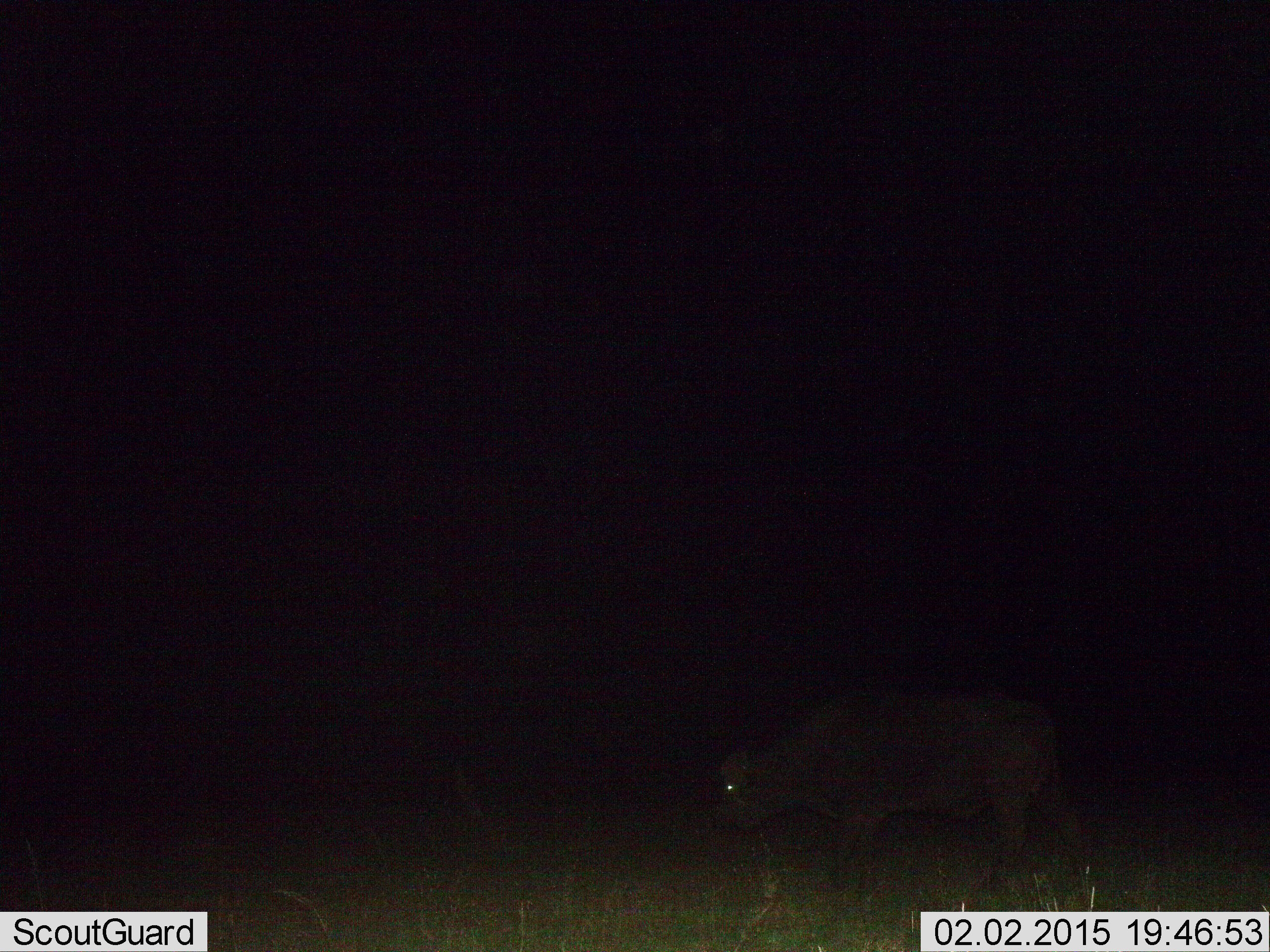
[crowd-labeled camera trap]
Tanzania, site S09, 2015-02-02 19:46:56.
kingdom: Animalia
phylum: Chordata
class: Mammalia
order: Artiodactyla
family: Bovidae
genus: Syncerus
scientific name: Syncerus caffer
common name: cape buffalo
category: buffalo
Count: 1.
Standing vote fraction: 30%.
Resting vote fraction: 0%.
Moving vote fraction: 70%.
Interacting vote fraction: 0%.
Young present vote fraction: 10%.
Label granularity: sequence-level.